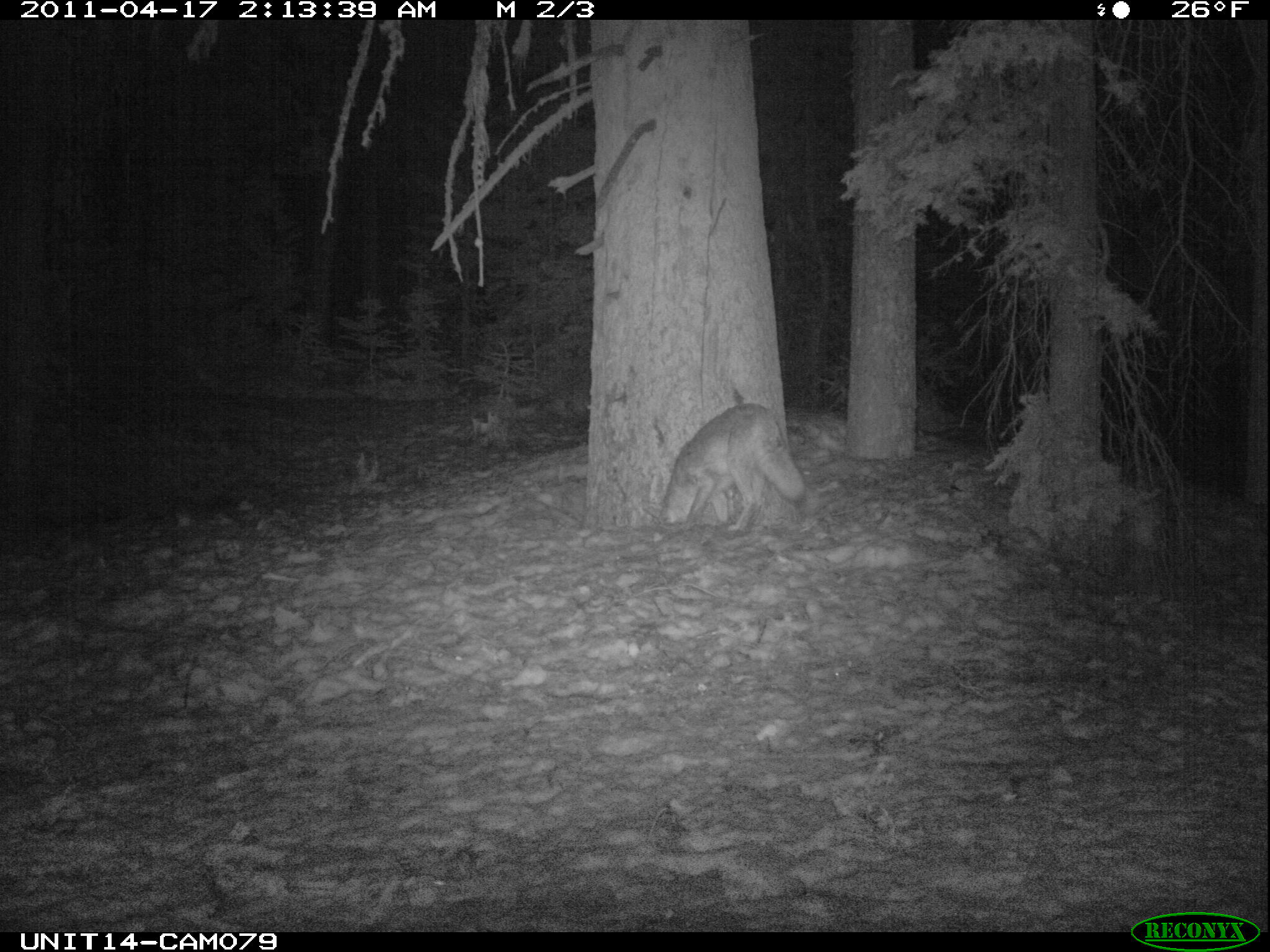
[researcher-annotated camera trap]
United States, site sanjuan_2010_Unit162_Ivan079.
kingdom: Animalia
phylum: Chordata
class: Mammalia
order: Carnivora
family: Canidae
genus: Canis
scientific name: Canis latrans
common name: coyote